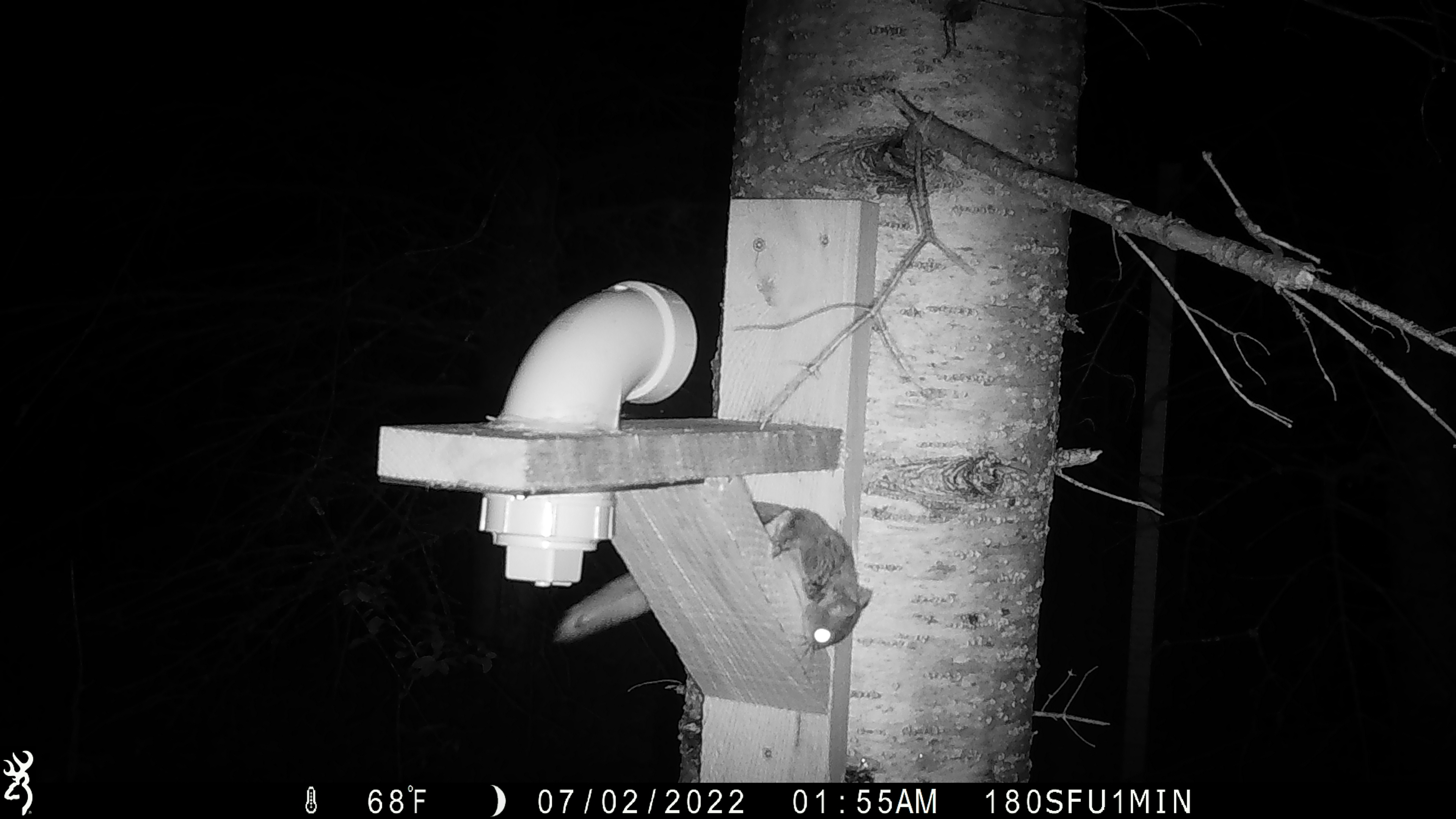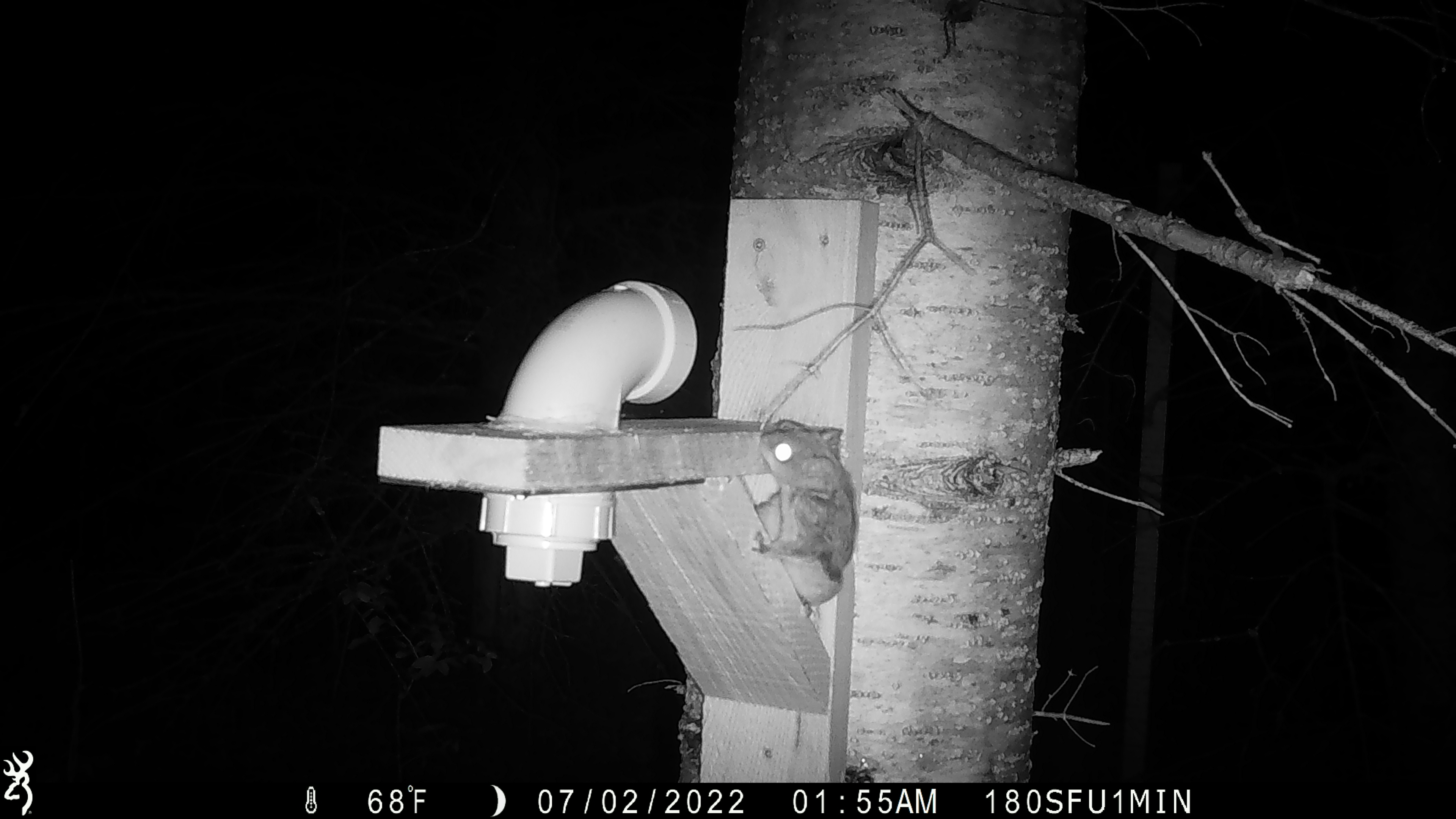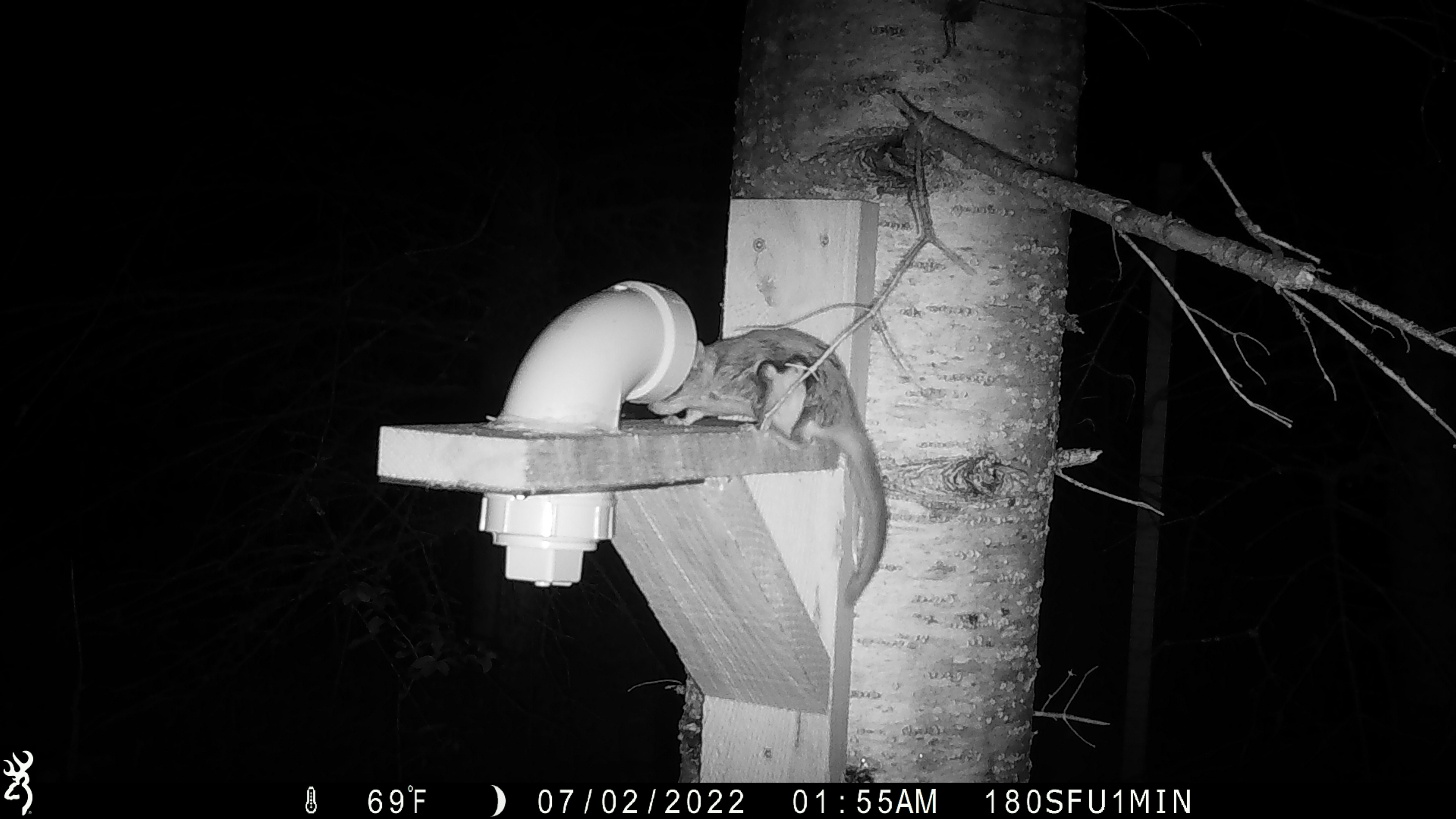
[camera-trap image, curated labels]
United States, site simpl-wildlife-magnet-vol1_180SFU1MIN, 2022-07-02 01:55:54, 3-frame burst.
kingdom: Animalia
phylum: Chordata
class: Mammalia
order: Rodentia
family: Sciuridae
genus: Glaucomys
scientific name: Glaucomys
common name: flying squirrel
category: flying squirrel sp.